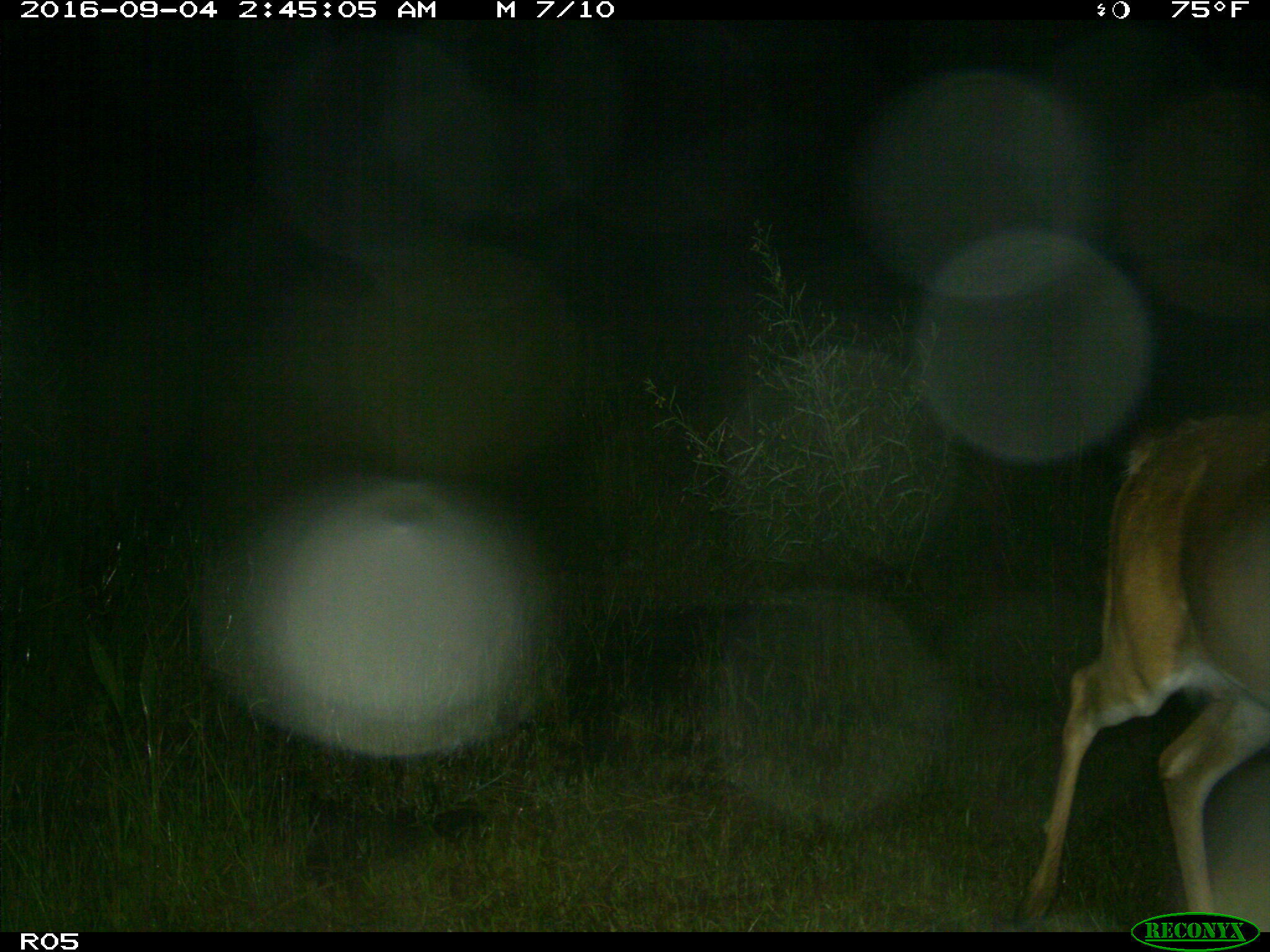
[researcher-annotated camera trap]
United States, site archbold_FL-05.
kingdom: Animalia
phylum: Chordata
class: Mammalia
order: Artiodactyla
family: Cervidae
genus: Odocoileus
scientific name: Odocoileus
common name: deer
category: unidentified deer